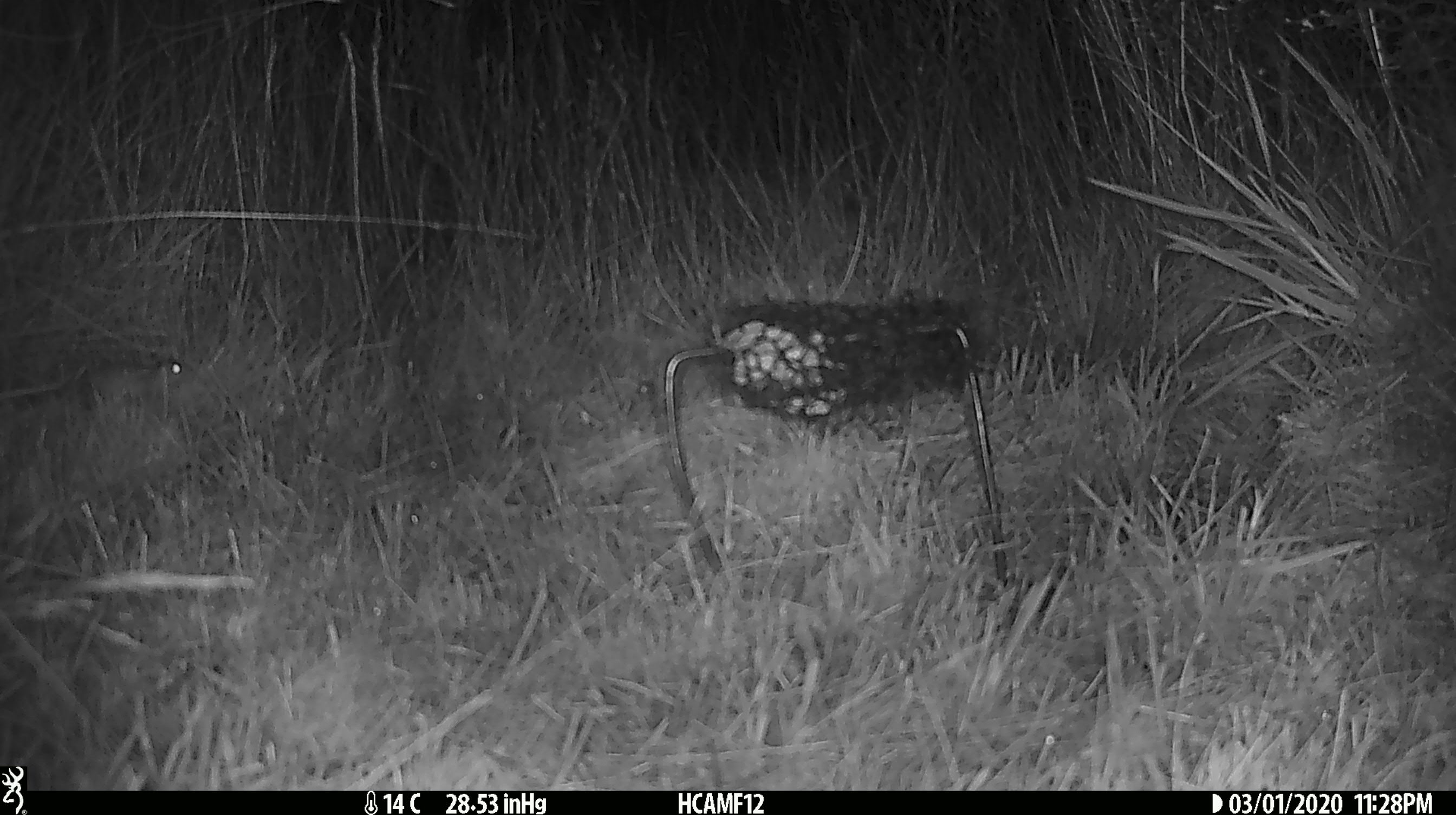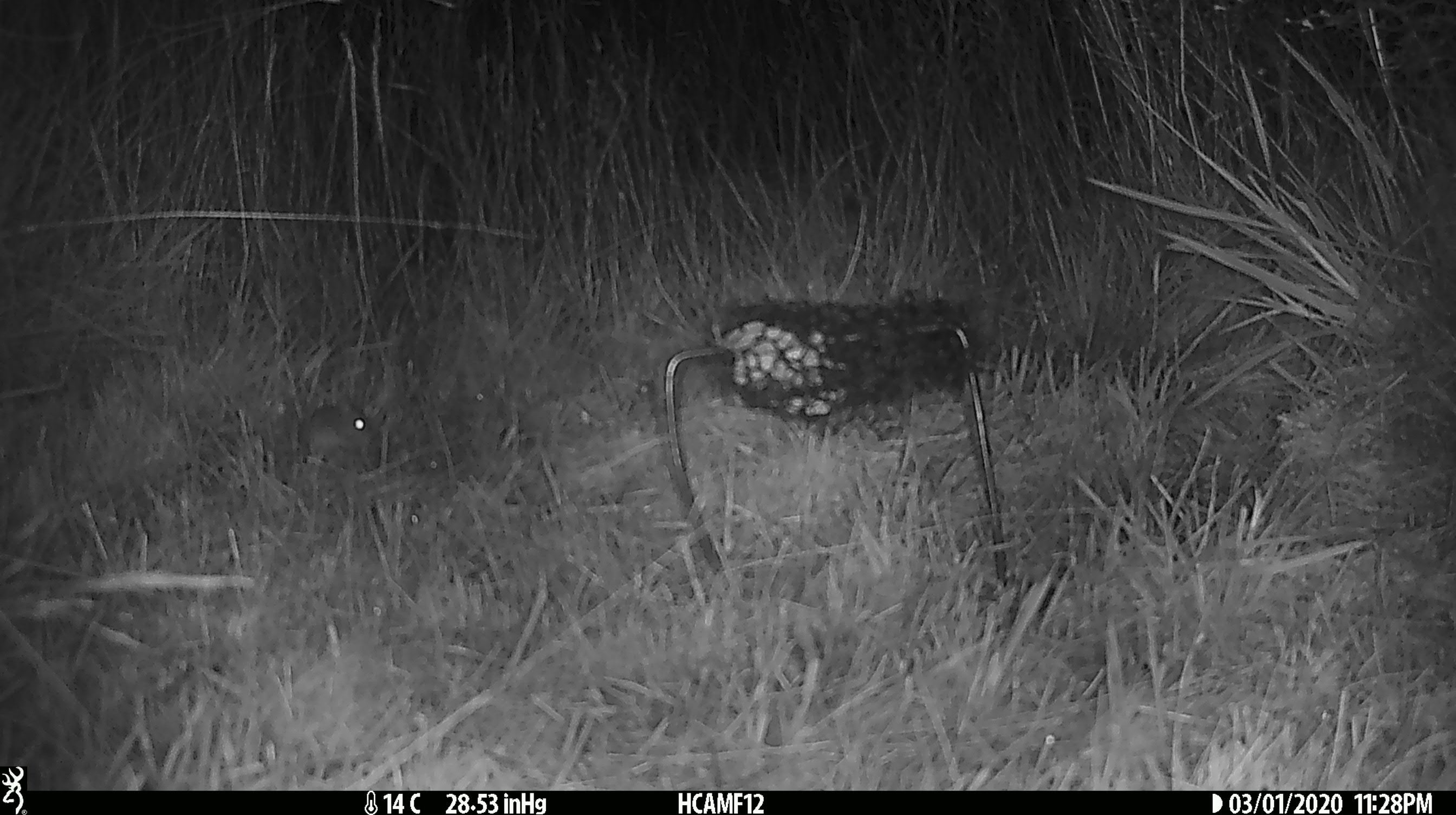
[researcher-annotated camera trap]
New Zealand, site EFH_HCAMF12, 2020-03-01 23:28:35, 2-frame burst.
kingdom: Animalia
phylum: Chordata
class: Mammalia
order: Rodentia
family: Muridae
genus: Mus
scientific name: Mus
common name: mouse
Mouse (Mus).